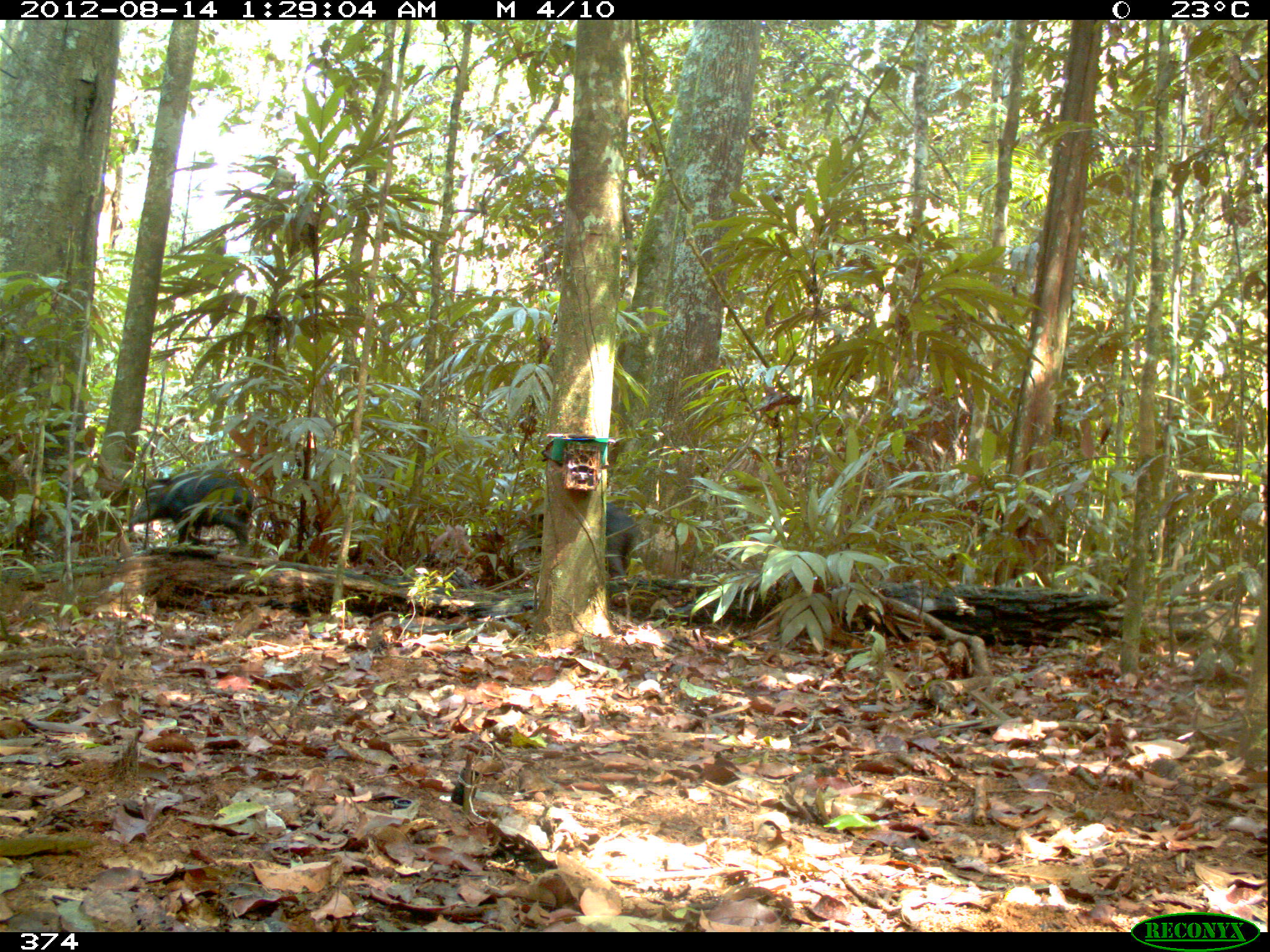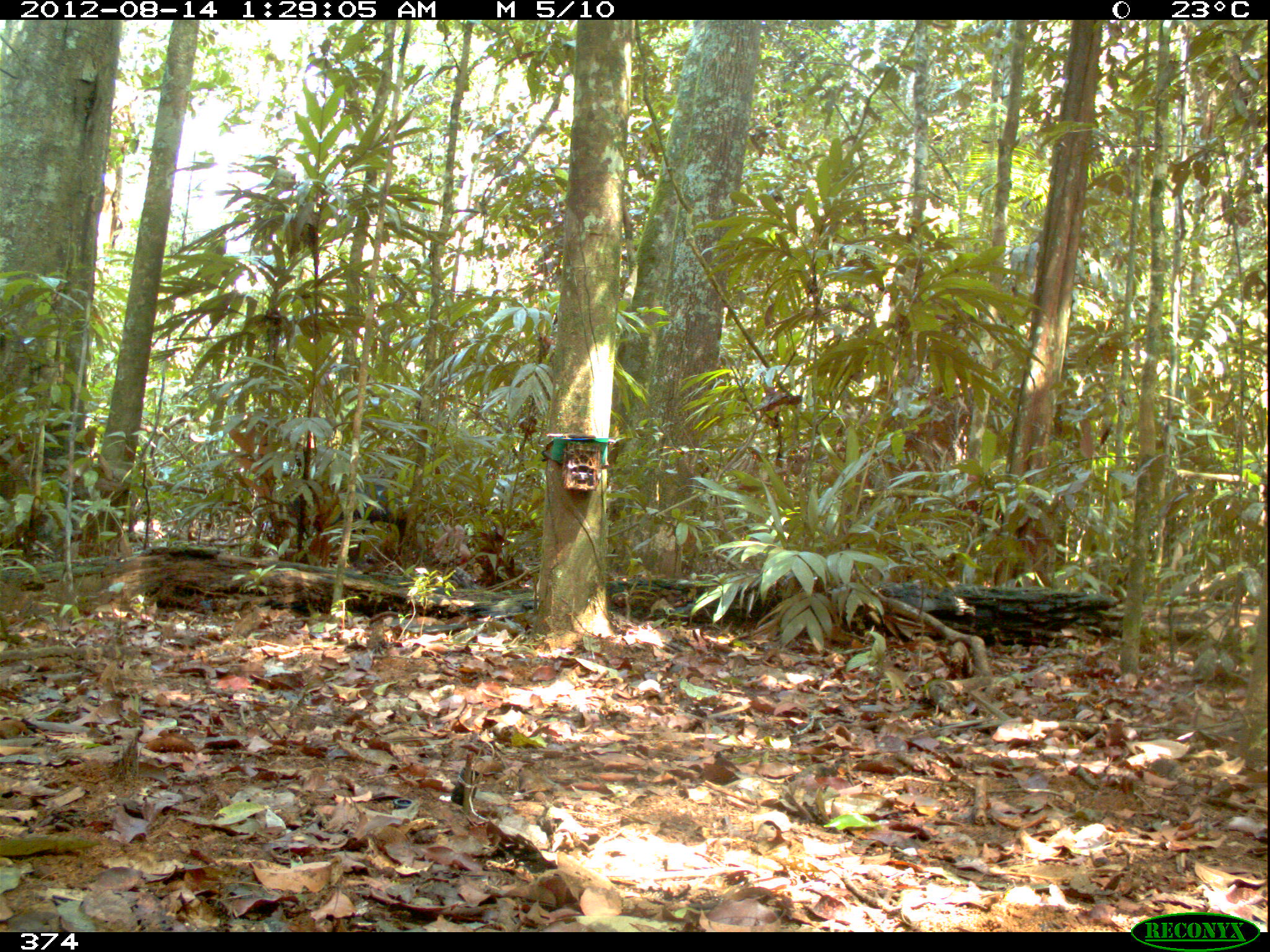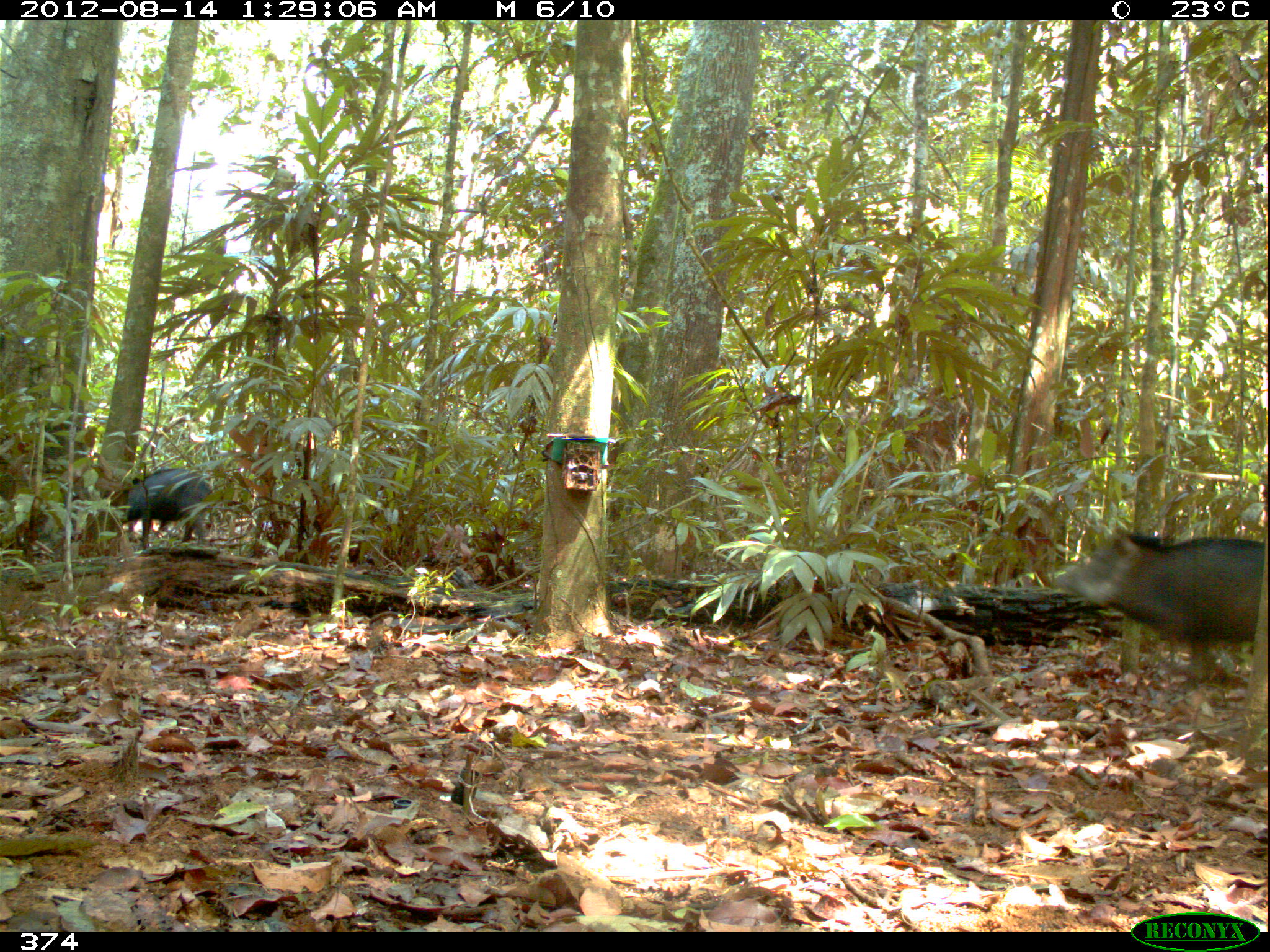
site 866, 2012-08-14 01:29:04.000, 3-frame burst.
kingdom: Animalia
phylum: Chordata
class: Mammalia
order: Artiodactyla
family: Tayassuidae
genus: Tayassu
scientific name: Tayassu pecari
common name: white-lipped peccary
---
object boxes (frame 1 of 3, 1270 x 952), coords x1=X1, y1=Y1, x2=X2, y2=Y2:
tayassu pecari: x1=129, y1=470, x2=254, y2=556; x1=527, y1=501, x2=638, y2=585